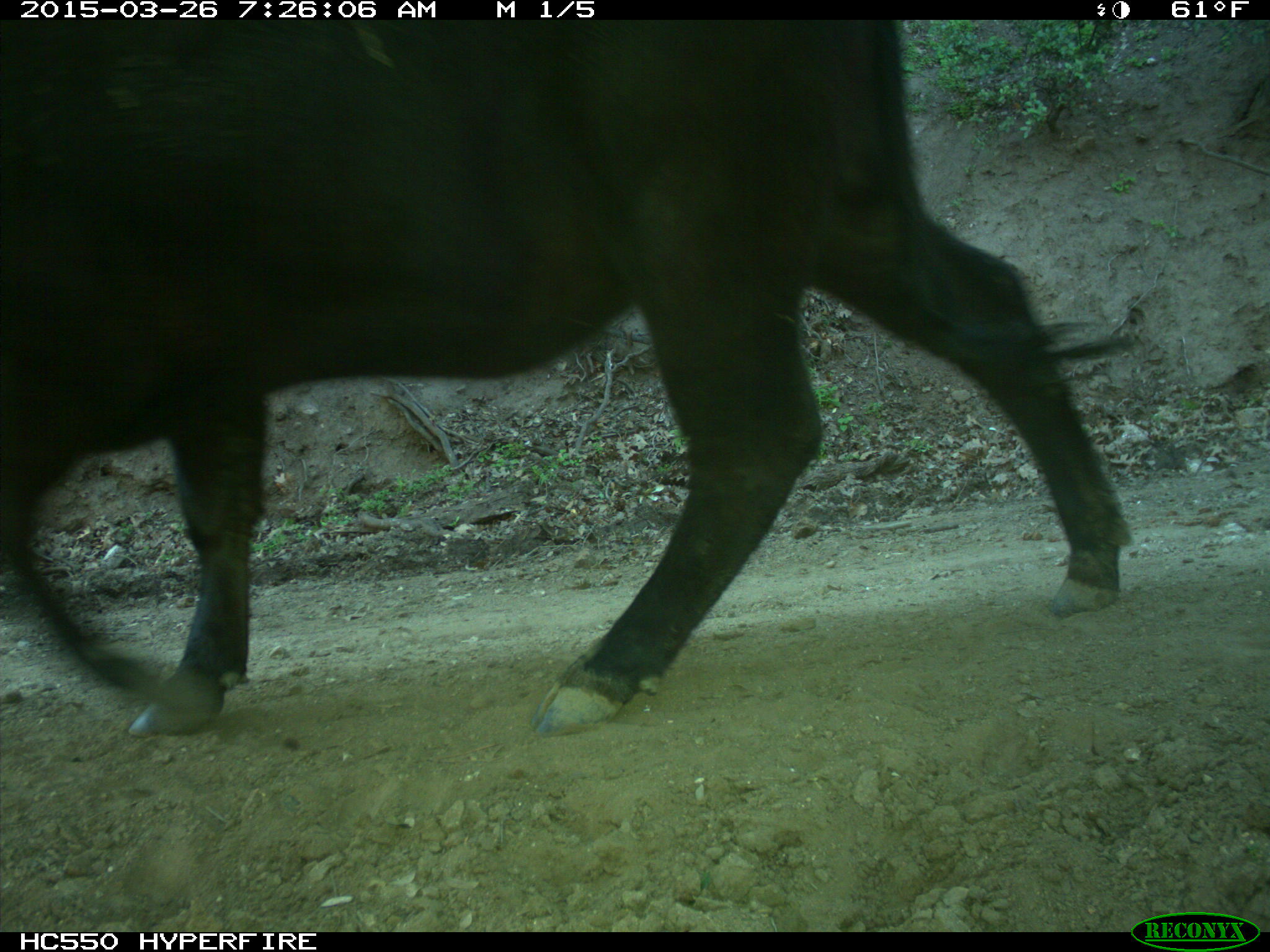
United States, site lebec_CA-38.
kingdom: Animalia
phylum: Chordata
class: Mammalia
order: Artiodactyla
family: Bovidae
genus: Bos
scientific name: Bos taurus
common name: domestic cow